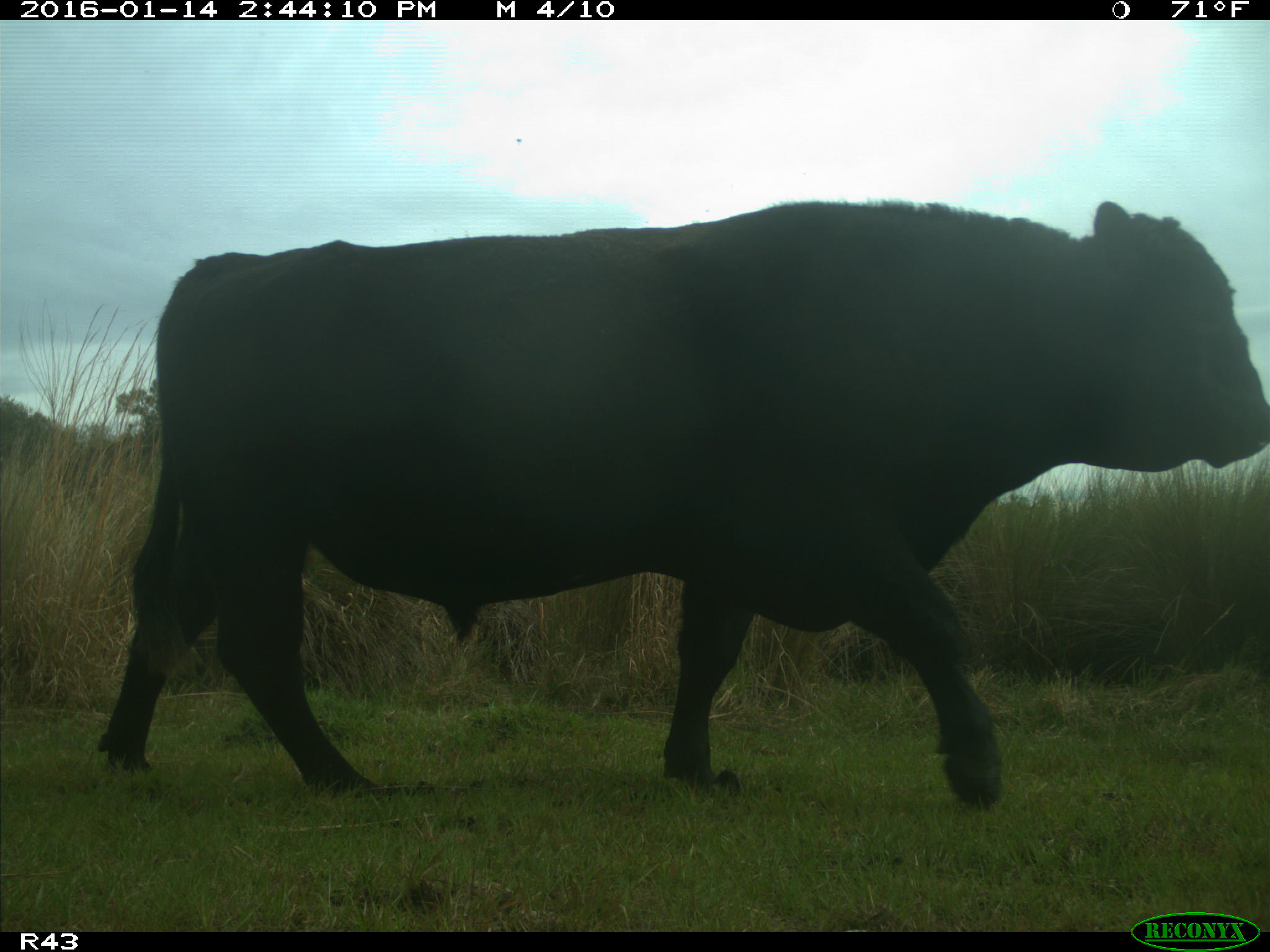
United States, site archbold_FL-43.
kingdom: Animalia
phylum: Chordata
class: Mammalia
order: Artiodactyla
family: Bovidae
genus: Bos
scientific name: Bos taurus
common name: domestic cow